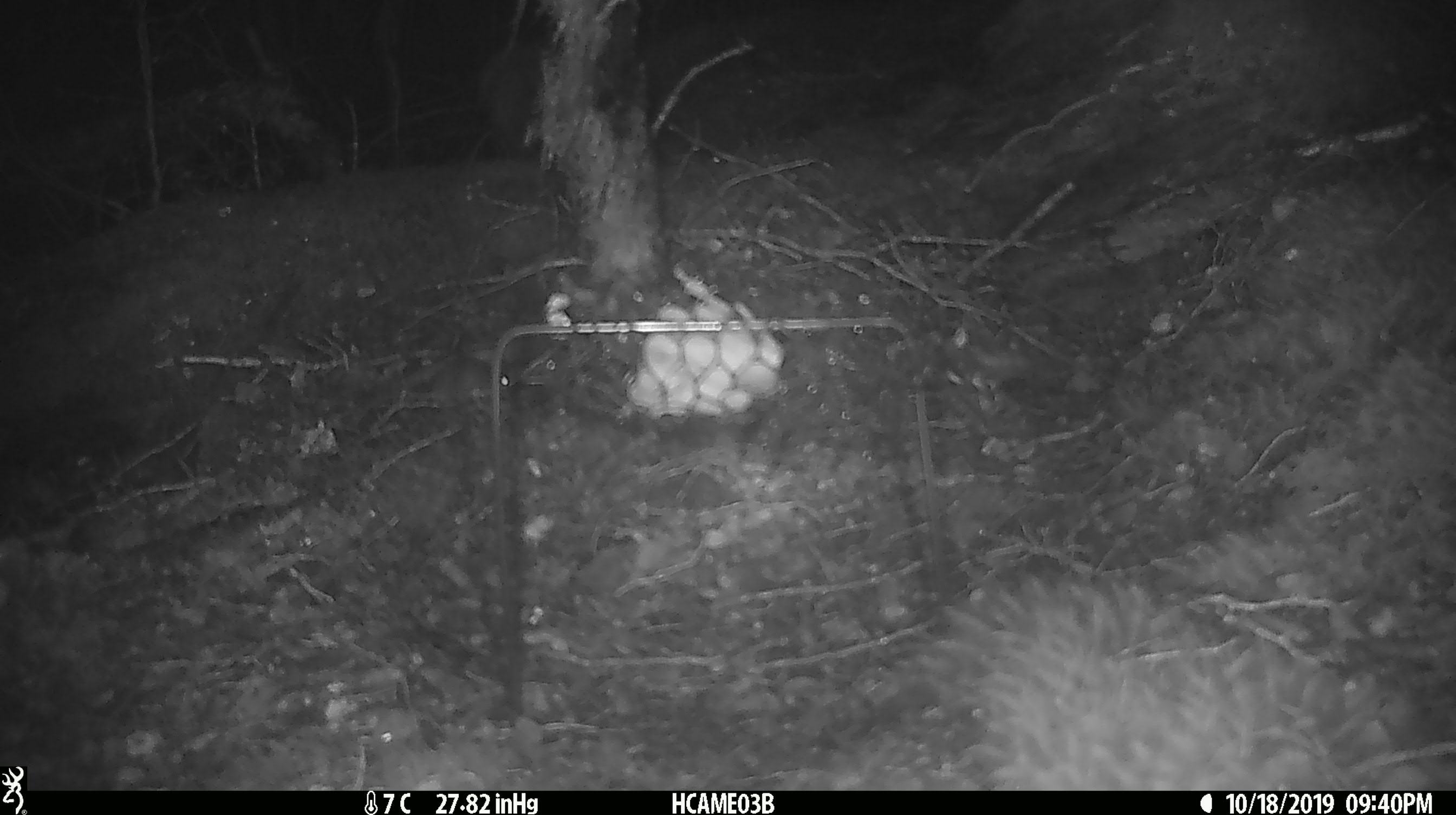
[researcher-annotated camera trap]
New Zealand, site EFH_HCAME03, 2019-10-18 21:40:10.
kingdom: Animalia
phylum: Chordata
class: Mammalia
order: Rodentia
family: Muridae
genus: Mus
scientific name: Mus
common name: mouse